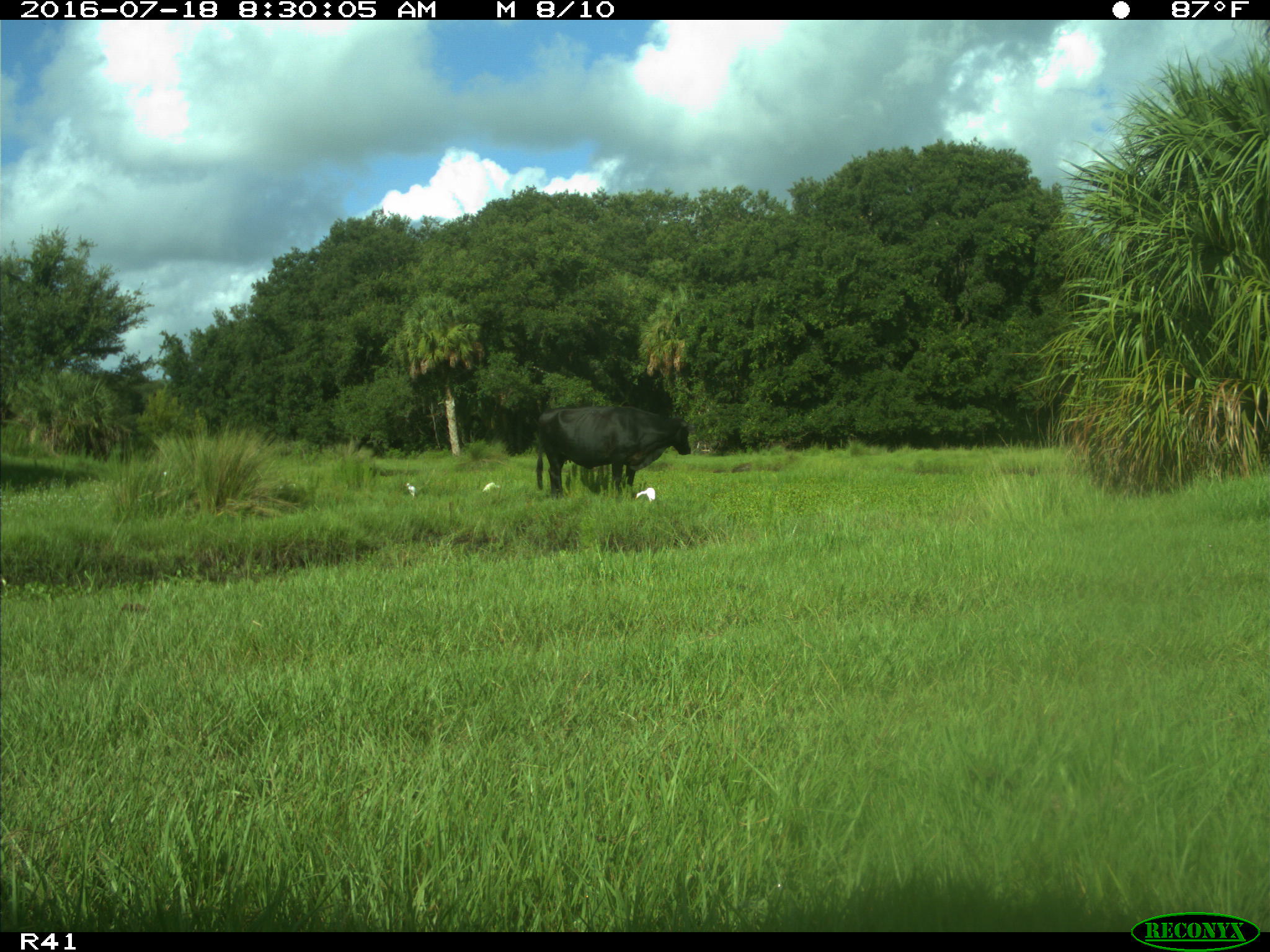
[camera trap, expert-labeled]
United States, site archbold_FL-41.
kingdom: Animalia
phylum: Chordata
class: Mammalia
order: Artiodactyla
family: Bovidae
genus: Bos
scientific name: Bos taurus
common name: domestic cow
Bos taurus (domestic cow).